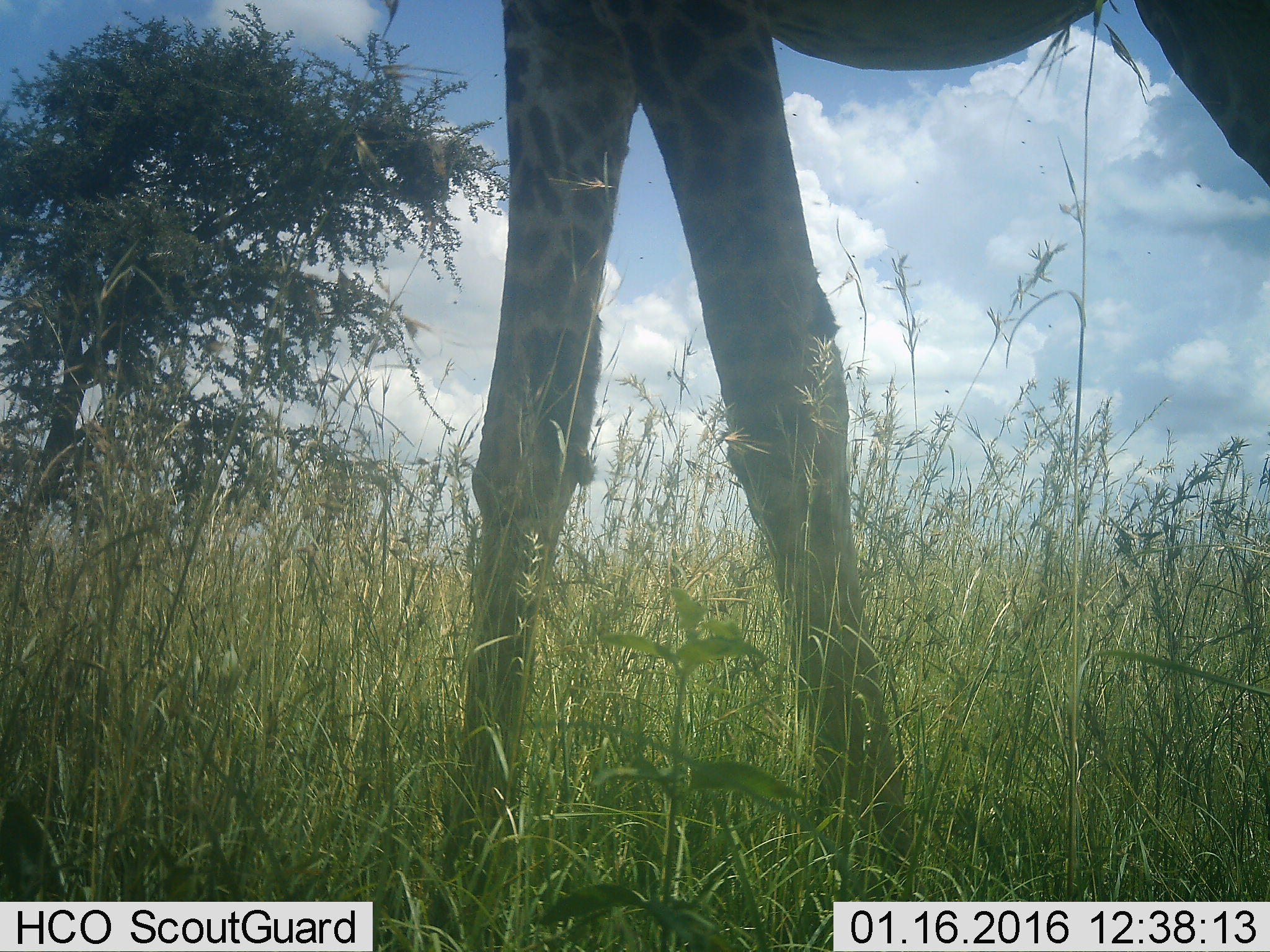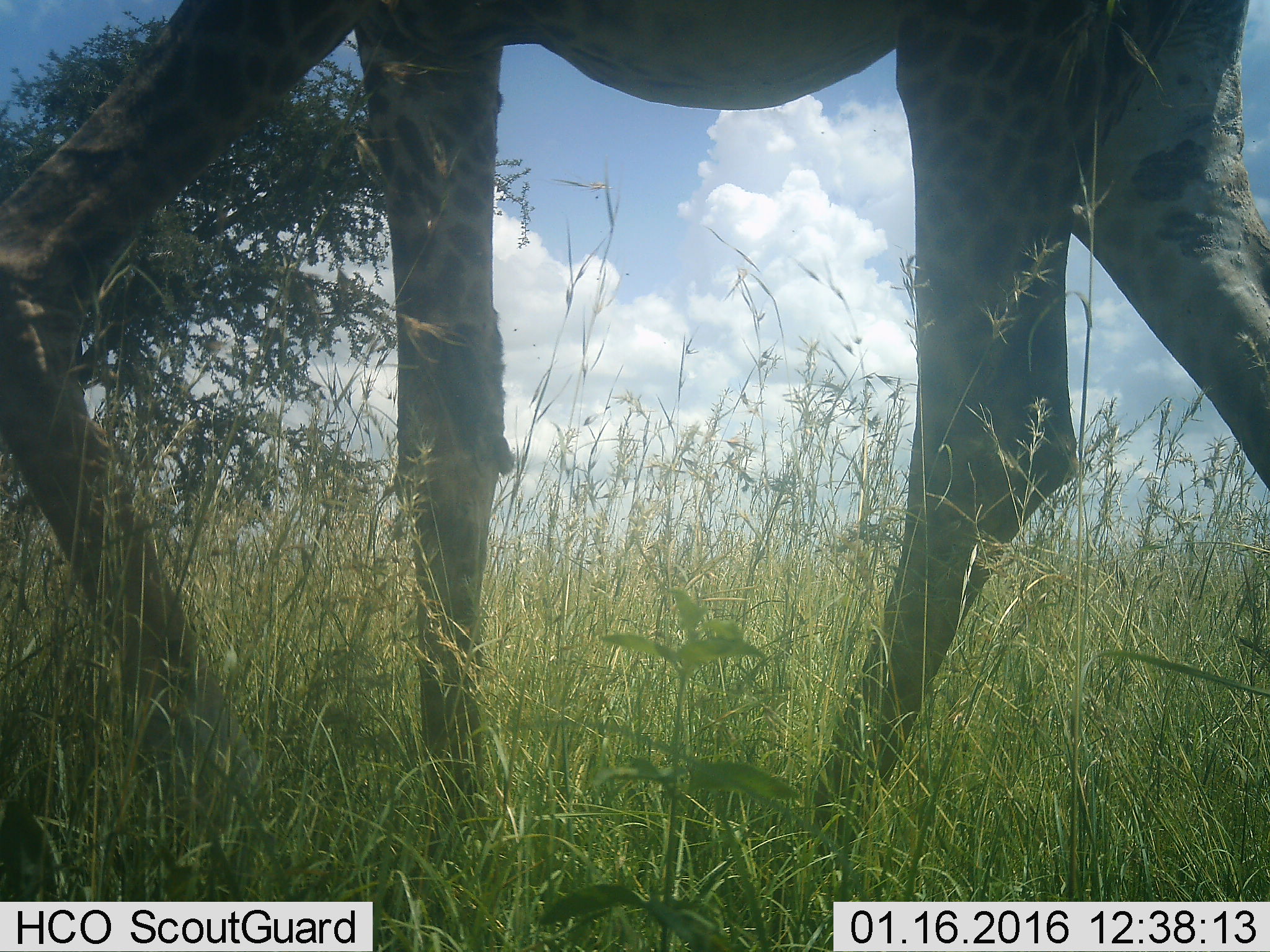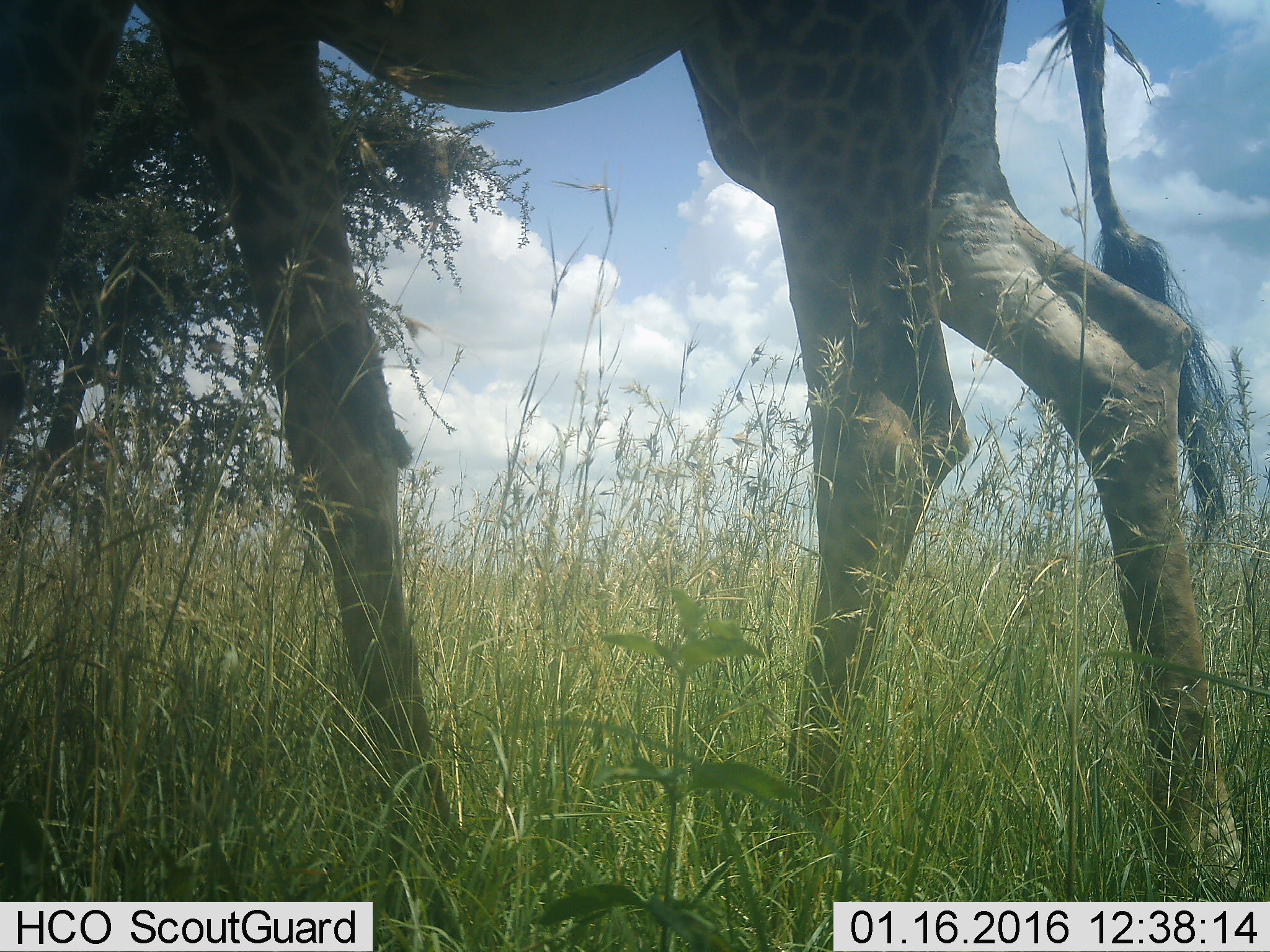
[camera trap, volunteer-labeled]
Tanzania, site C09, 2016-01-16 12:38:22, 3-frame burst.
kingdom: Animalia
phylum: Chordata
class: Mammalia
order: Artiodactyla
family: Giraffidae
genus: Giraffa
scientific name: Giraffa camelopardalis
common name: giraffe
Giraffe (Giraffa camelopardalis), count 1. Behavior (volunteer vote fractions): standing 25%, resting 0%, moving 81%, interacting 0%. Young present (vote fraction): 0%. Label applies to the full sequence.